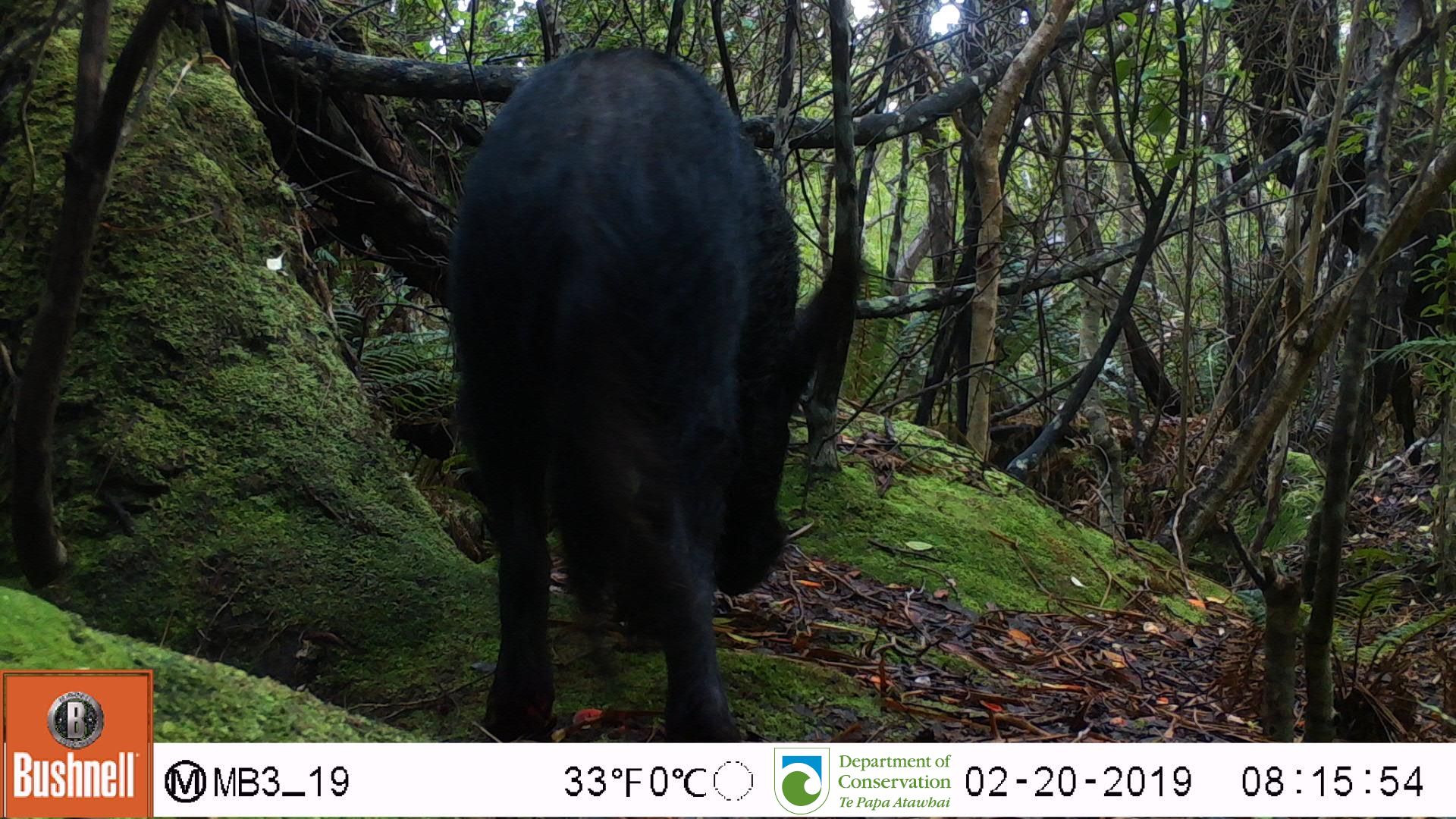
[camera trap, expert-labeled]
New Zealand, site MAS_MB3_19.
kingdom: Animalia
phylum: Chordata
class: Mammalia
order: Artiodactyla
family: Suidae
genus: Sus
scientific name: Sus scrofa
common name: pig